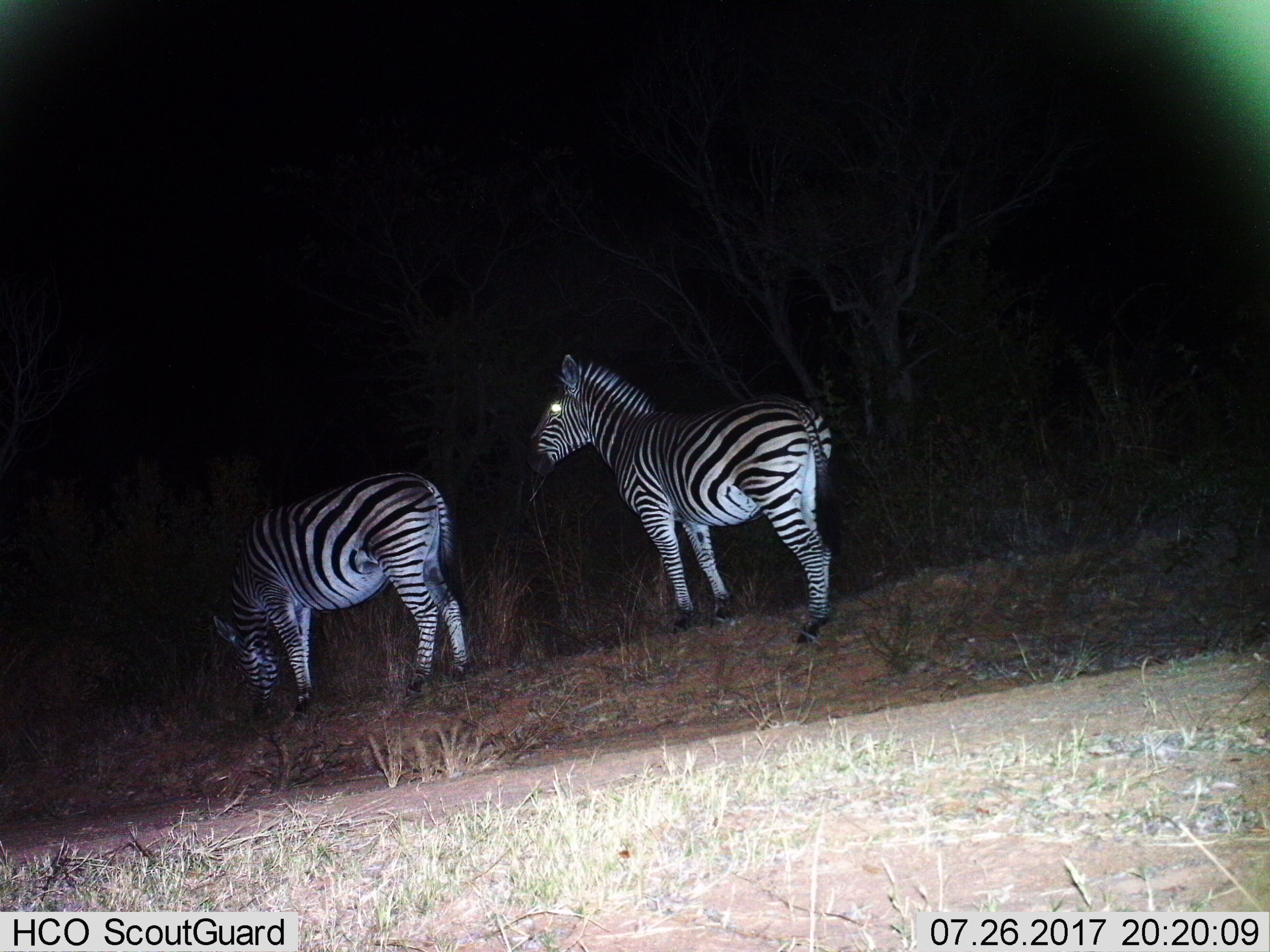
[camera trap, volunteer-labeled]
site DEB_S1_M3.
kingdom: Animalia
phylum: Chordata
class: Mammalia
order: Perissodactyla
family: Equidae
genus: Equus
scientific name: Equus quagga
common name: plains zebra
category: zebraplains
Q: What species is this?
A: Zebraplains (plains zebra) (Equus quagga).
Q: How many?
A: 2.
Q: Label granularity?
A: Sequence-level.